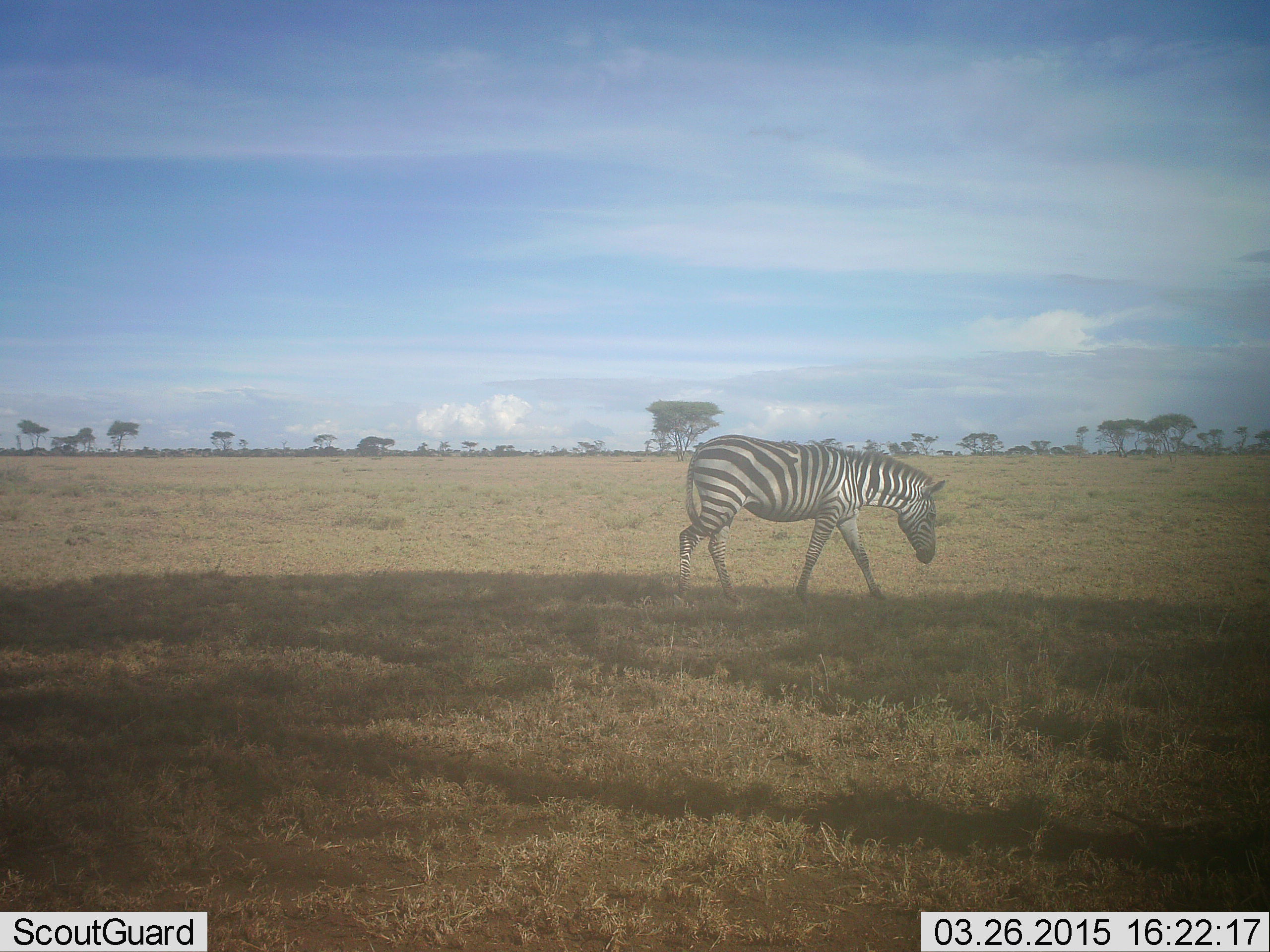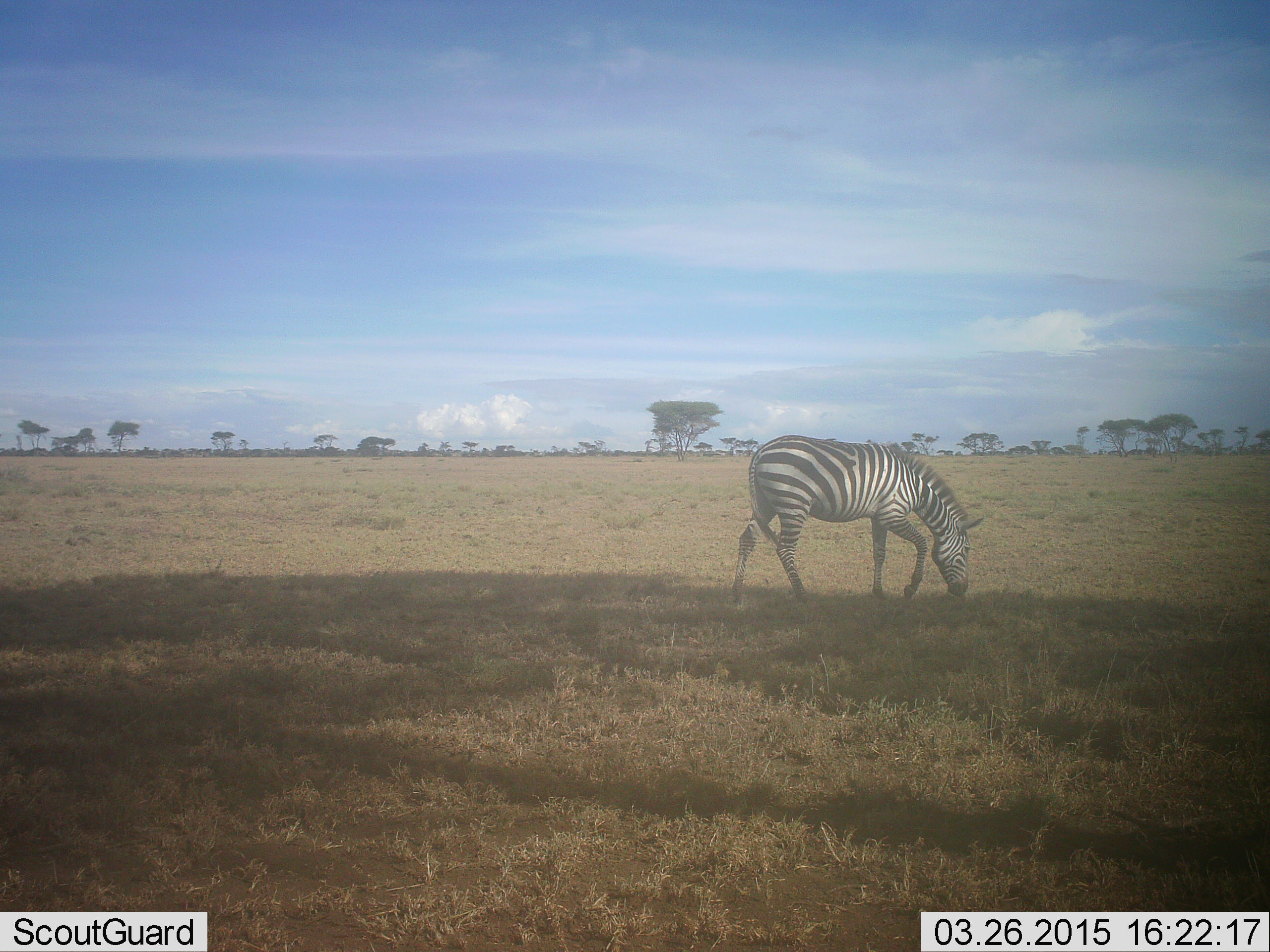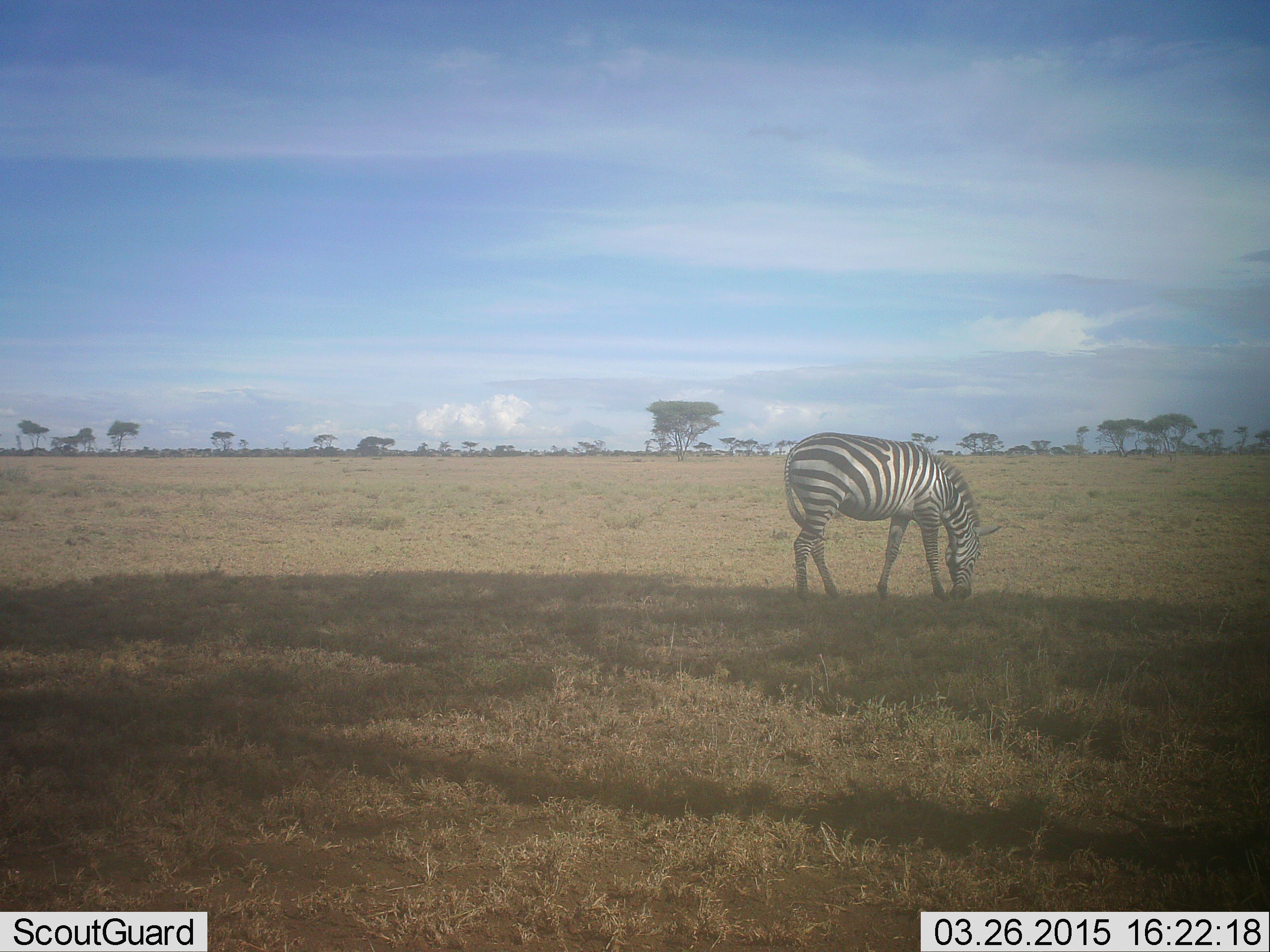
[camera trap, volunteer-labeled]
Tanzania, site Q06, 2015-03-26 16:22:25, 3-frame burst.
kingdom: Animalia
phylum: Chordata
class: Mammalia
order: Perissodactyla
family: Equidae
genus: Equus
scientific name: Equus quagga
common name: plains zebra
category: zebra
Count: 1.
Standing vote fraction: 20%.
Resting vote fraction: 0%.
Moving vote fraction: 20%.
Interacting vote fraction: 0%.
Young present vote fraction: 0%.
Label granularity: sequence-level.